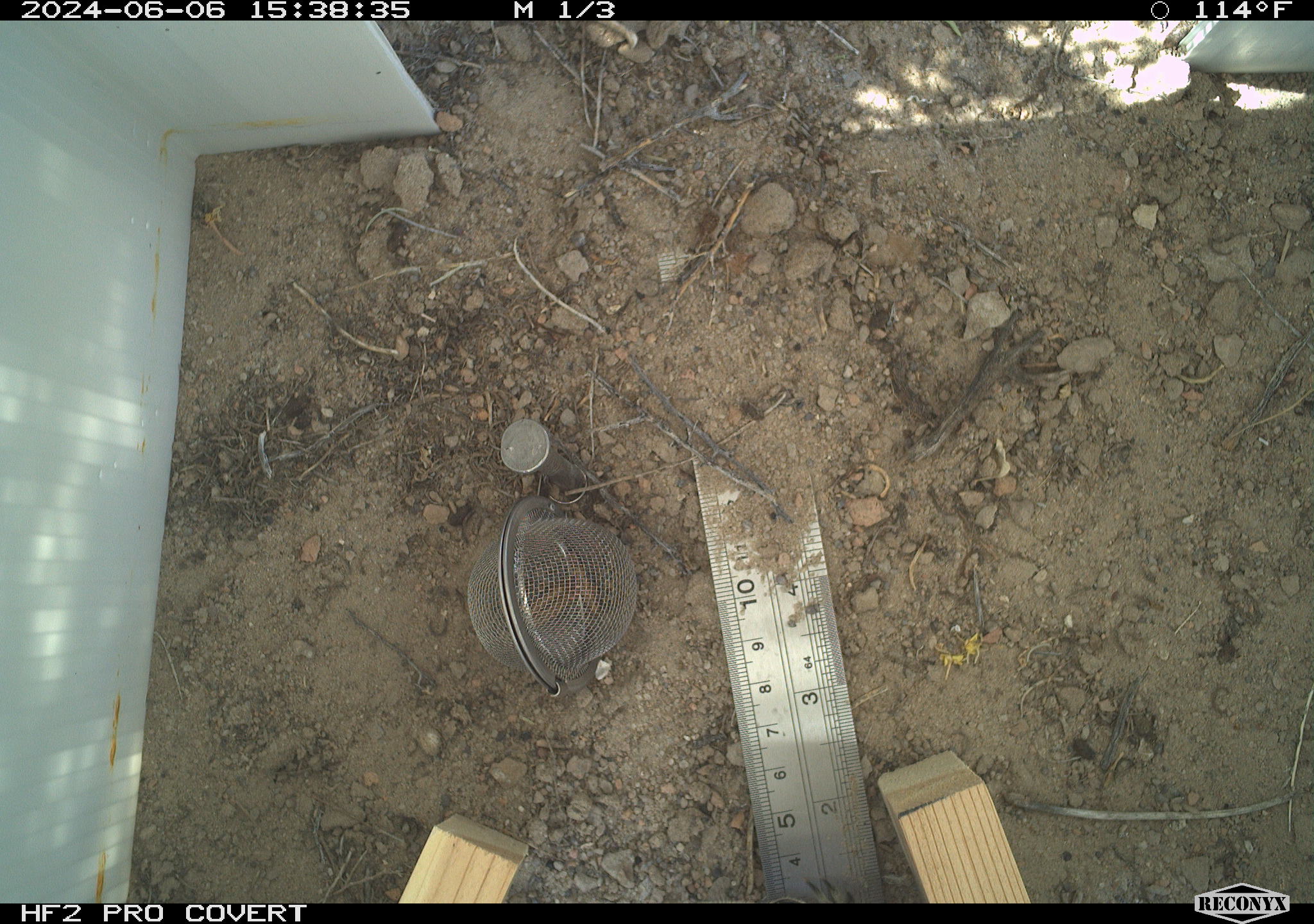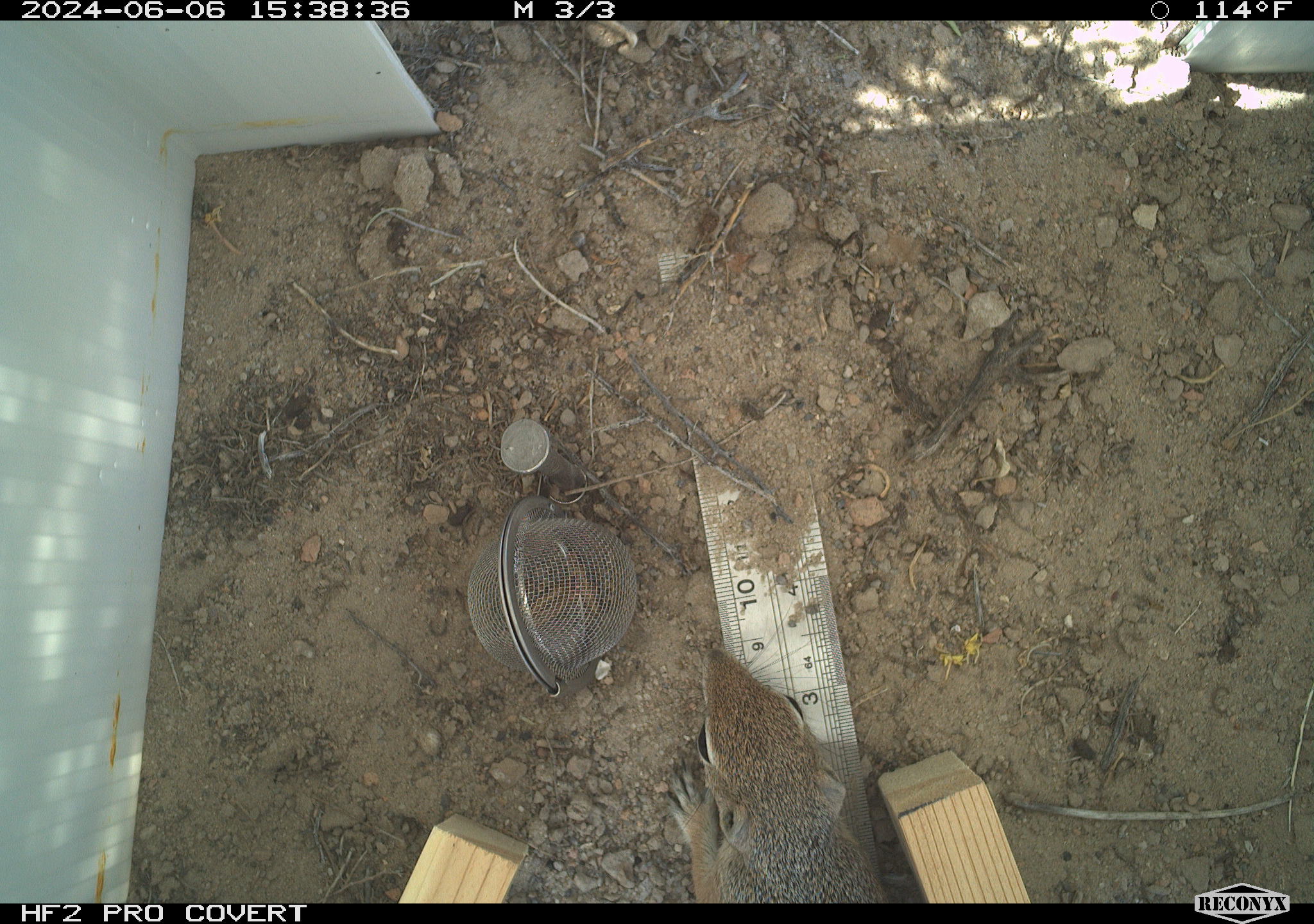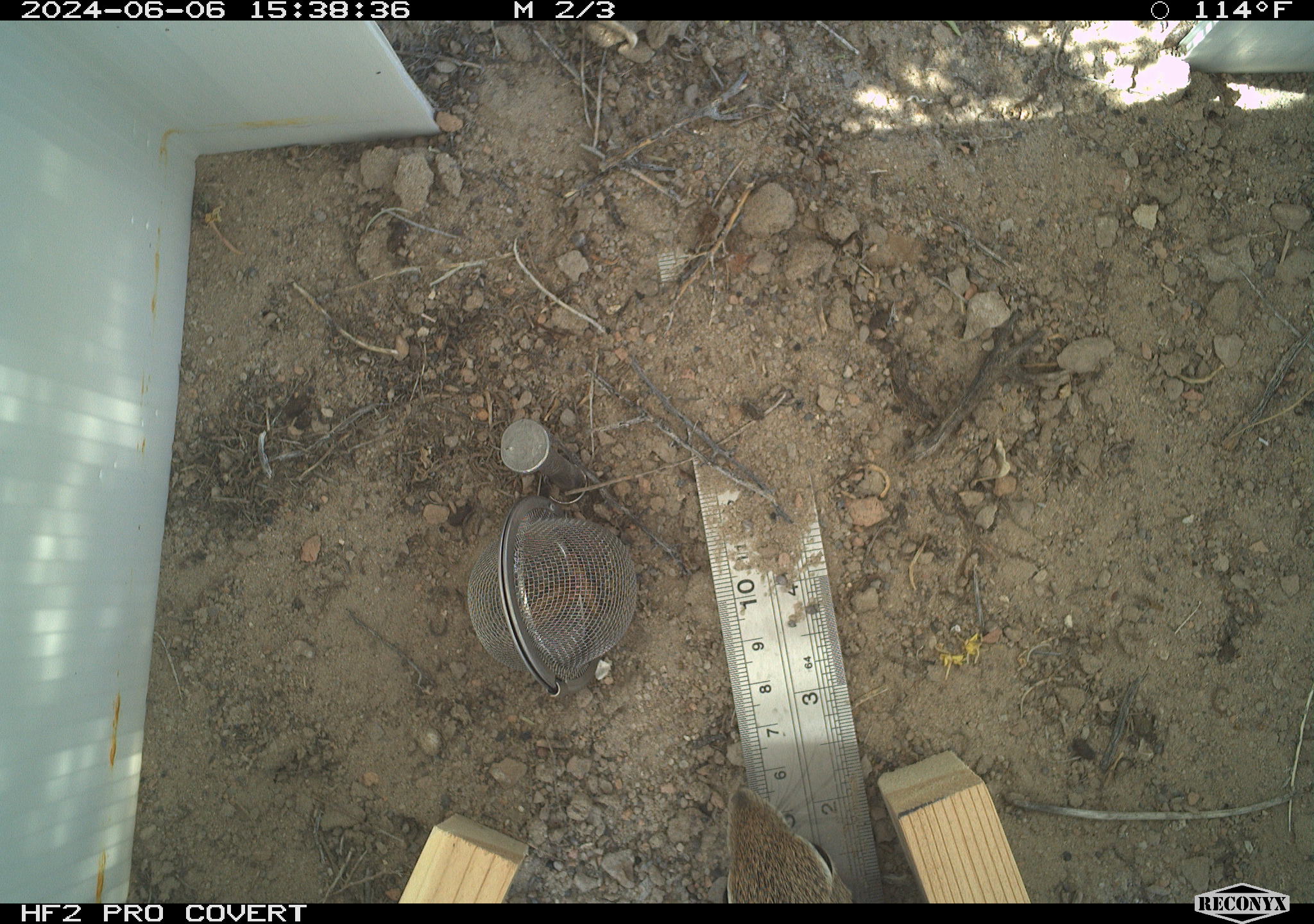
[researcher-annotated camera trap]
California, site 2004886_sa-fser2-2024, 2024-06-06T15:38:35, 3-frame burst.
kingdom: Animalia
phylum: Chordata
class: Mammalia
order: Rodentia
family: Sciuridae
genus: Ammospermophilus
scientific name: Ammospermophilus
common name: antelope ground squirrels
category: ammospermophilus species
Ammospermophilus species (antelope ground squirrels) (Ammospermophilus).